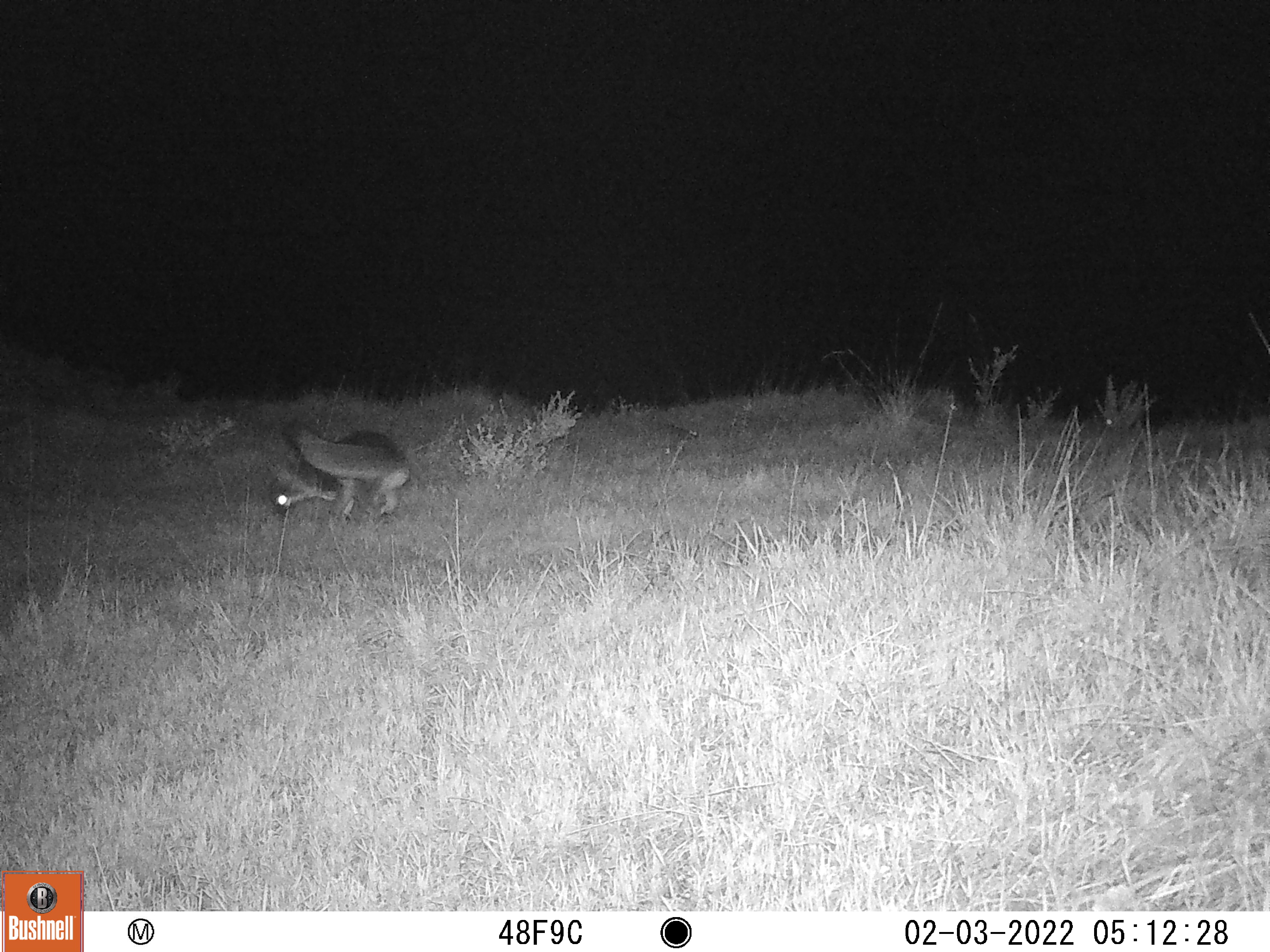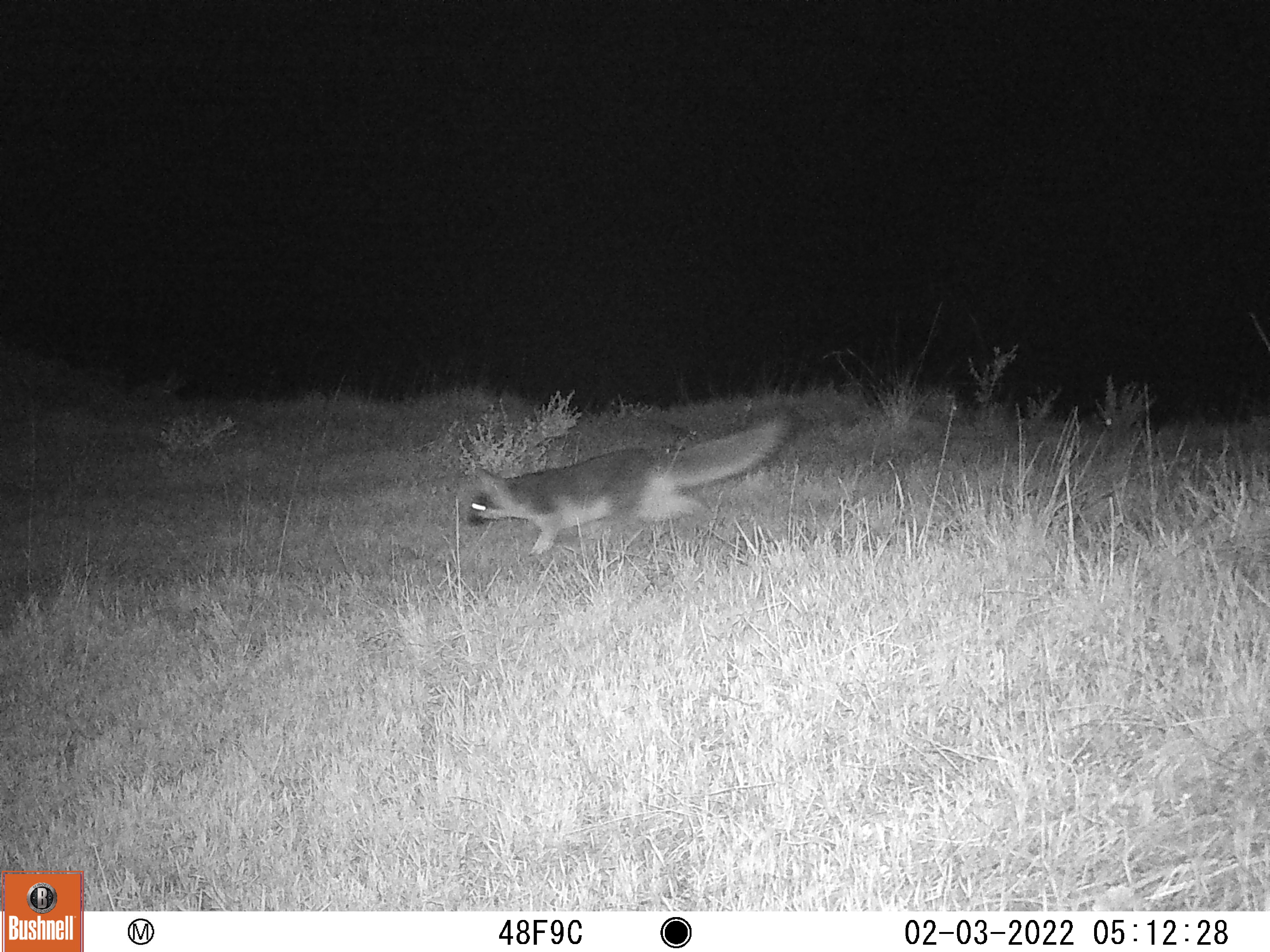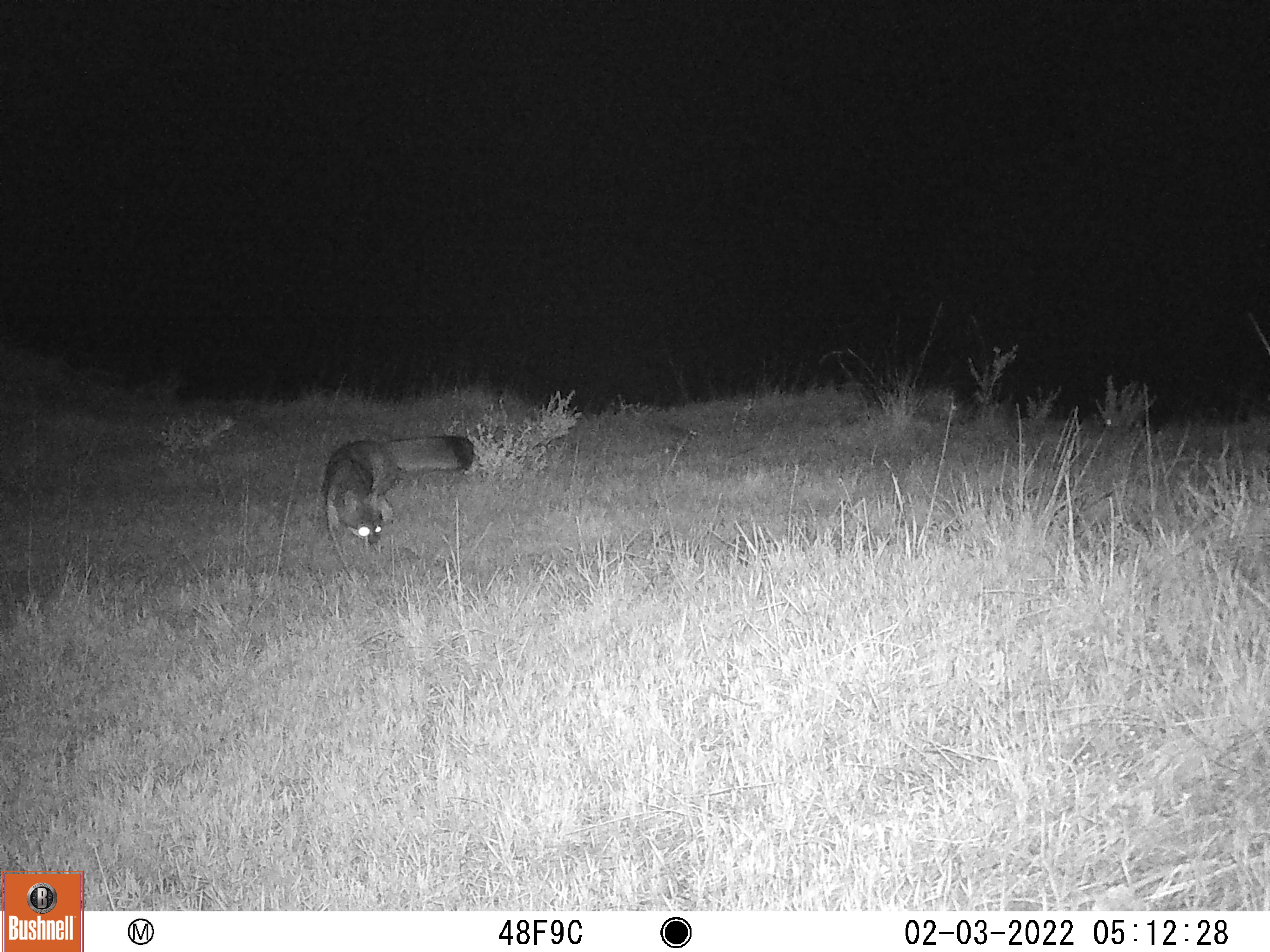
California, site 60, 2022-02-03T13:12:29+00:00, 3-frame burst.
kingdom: Animalia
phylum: Chordata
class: Mammalia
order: Carnivora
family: Canidae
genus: Urocyon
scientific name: Urocyon cinereoargenteus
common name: gray fox